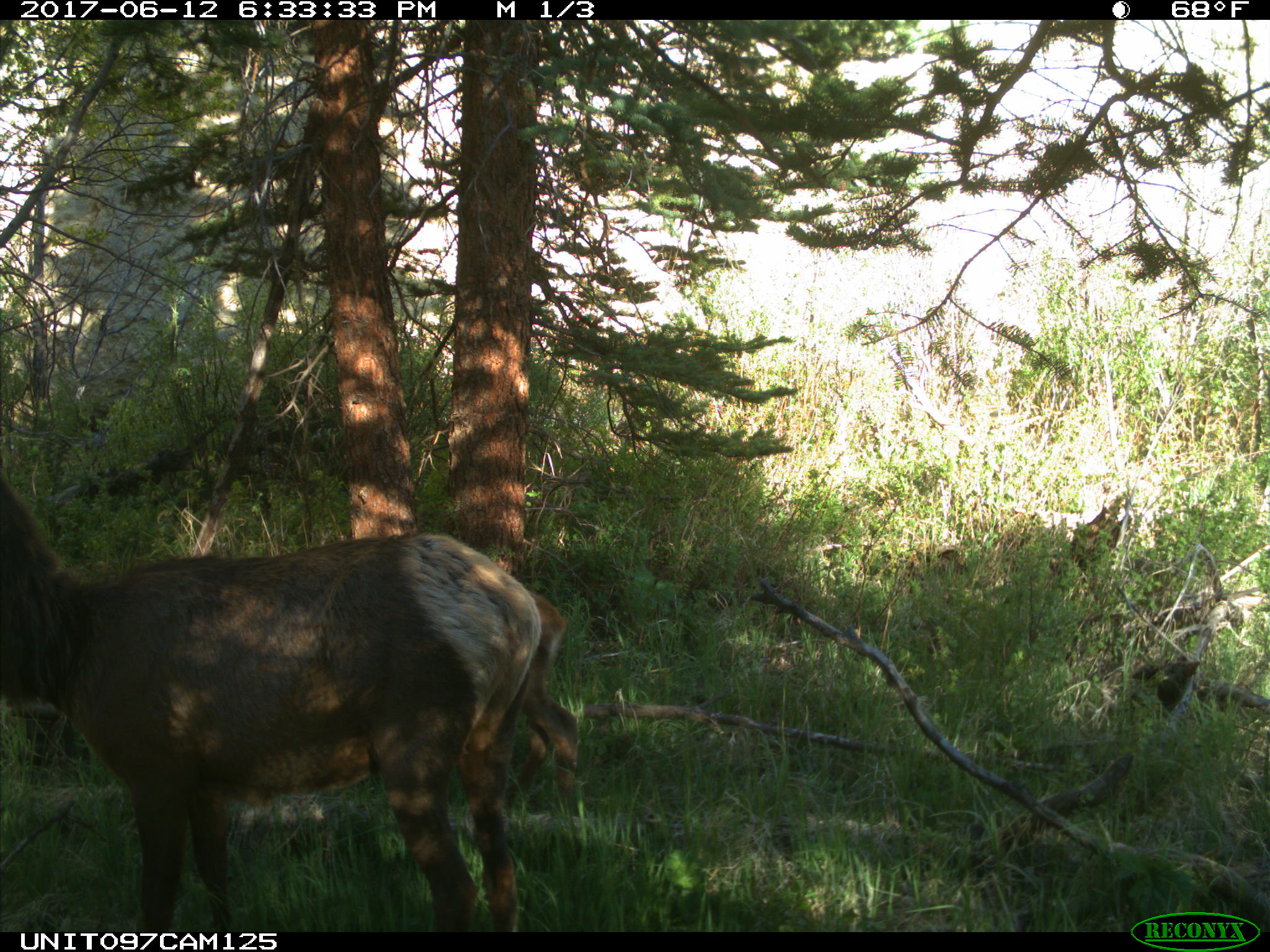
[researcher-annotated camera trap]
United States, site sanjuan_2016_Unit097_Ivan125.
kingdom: Animalia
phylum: Chordata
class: Mammalia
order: Artiodactyla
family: Cervidae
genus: Cervus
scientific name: Cervus elaphus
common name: red deer